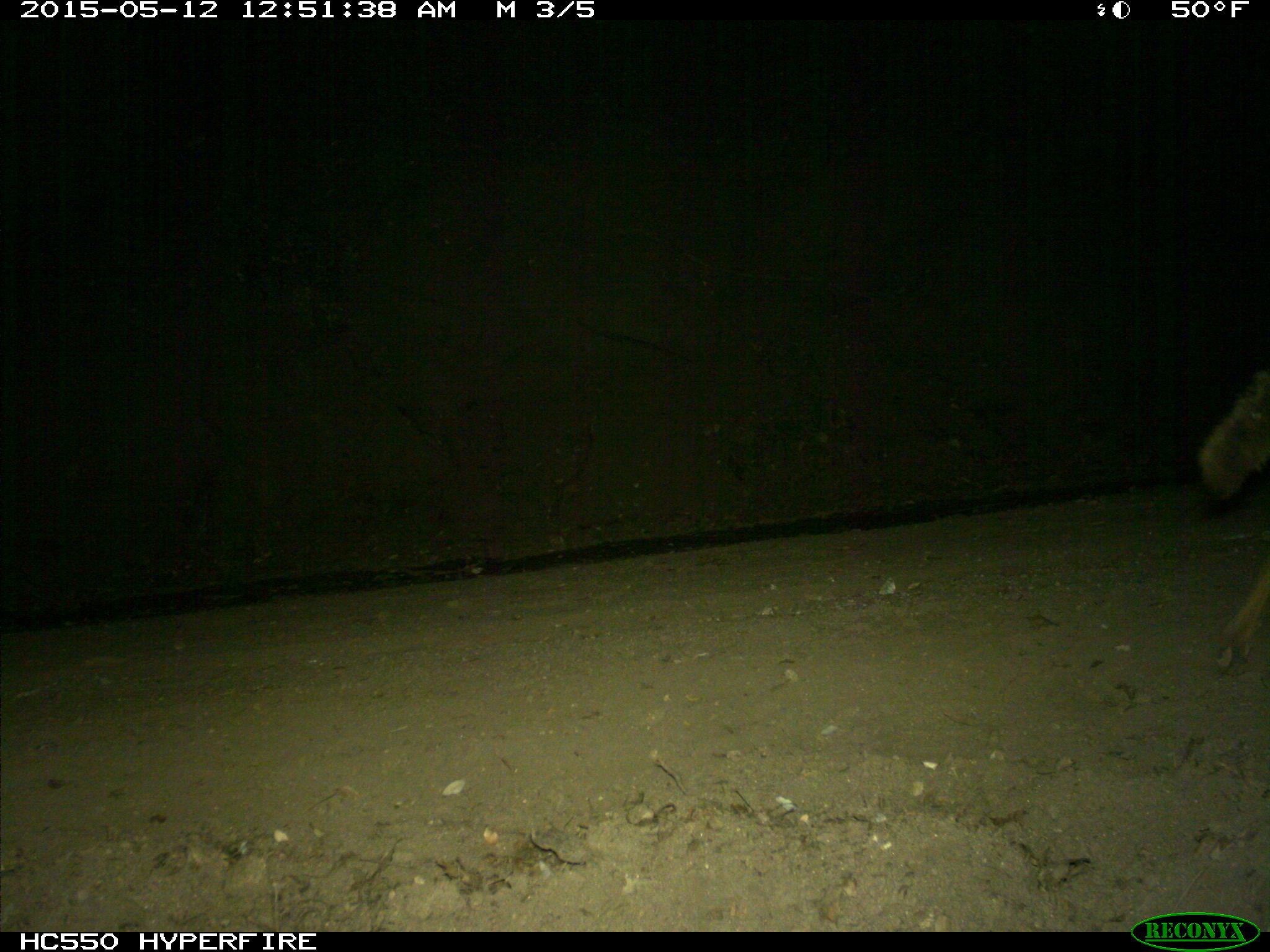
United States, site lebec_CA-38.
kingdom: Animalia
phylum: Chordata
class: Mammalia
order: Carnivora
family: Canidae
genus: Canis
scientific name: Canis latrans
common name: coyote